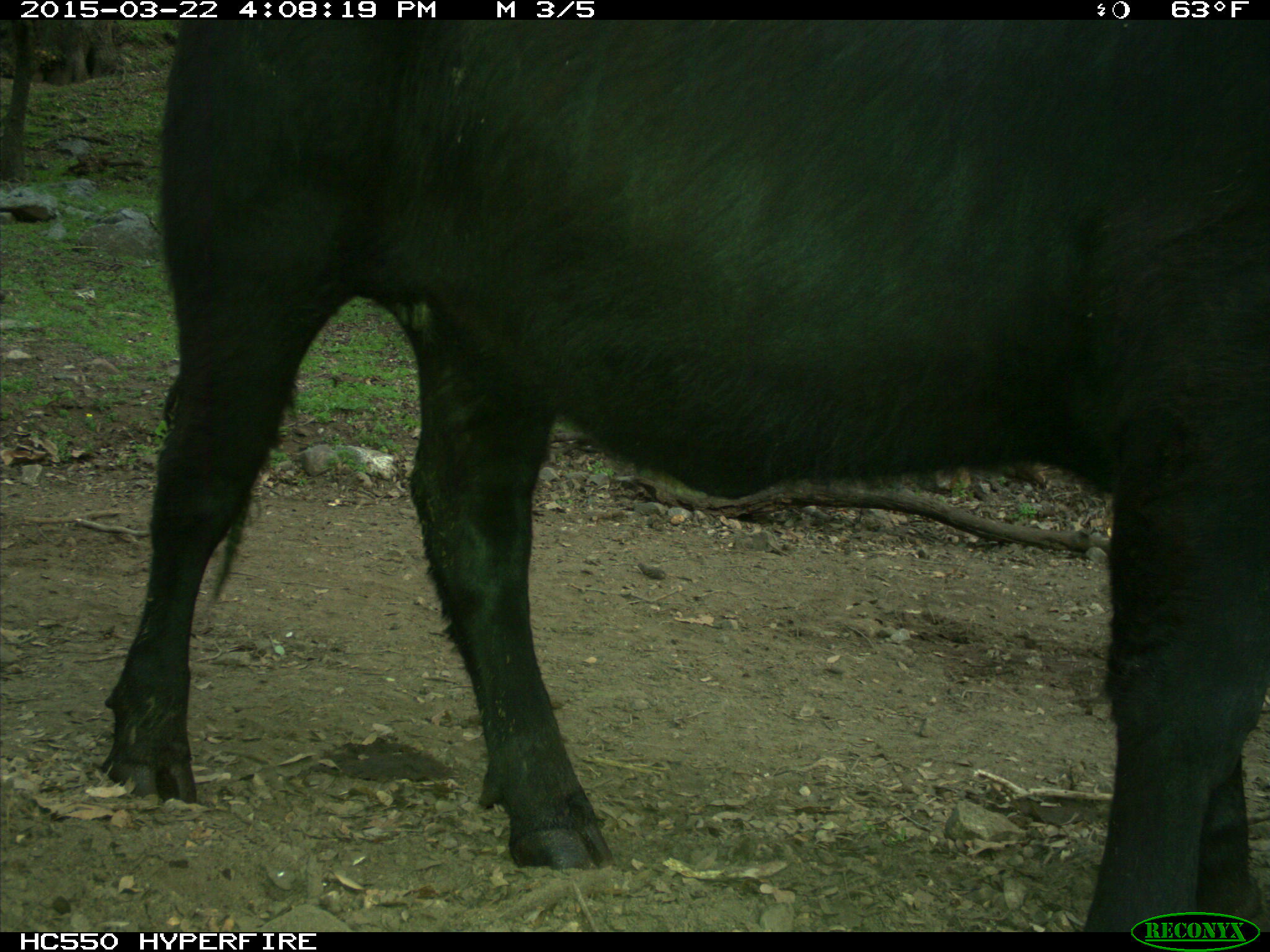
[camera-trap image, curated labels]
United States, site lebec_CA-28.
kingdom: Animalia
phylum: Chordata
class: Mammalia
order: Artiodactyla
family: Bovidae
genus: Bos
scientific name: Bos taurus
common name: domestic cow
Bos taurus (domestic cow).